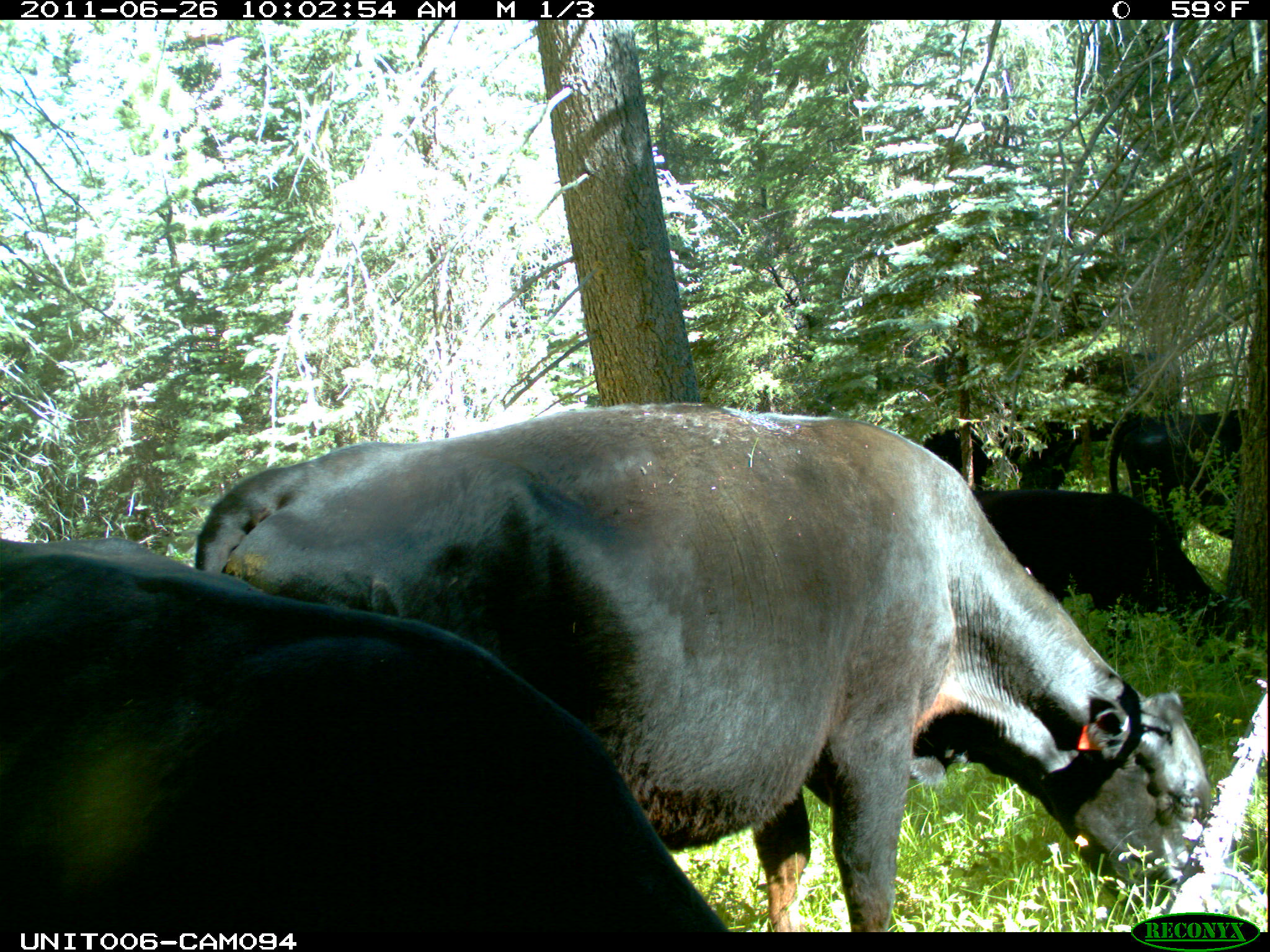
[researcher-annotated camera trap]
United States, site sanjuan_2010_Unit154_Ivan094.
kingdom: Animalia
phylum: Chordata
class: Mammalia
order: Artiodactyla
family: Bovidae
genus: Bos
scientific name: Bos taurus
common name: domestic cow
Bos taurus (domestic cow).